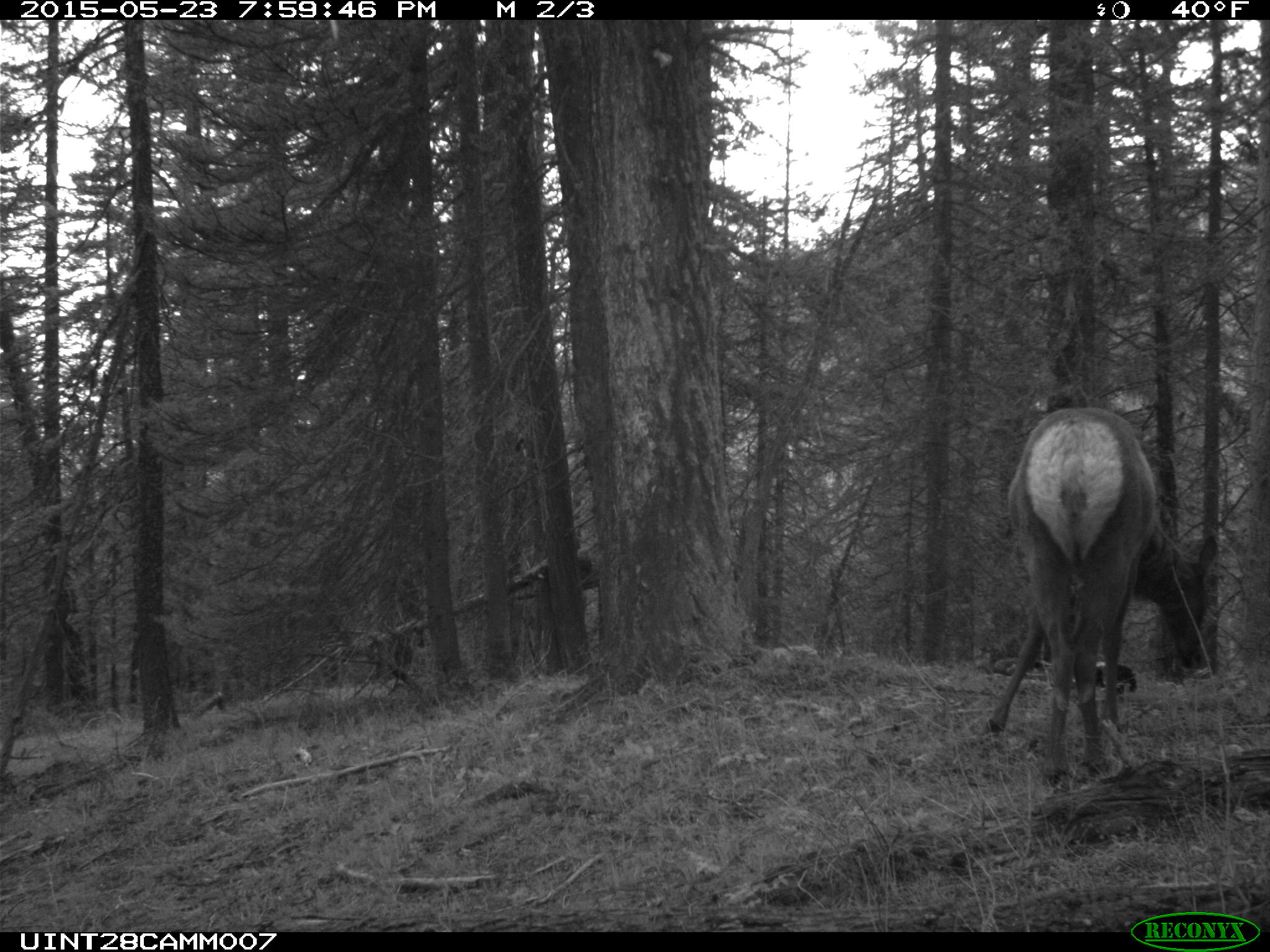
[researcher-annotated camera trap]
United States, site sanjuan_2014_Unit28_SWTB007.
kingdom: Animalia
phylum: Chordata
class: Mammalia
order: Artiodactyla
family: Cervidae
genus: Cervus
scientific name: Cervus elaphus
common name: red deer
Cervus elaphus (red deer).